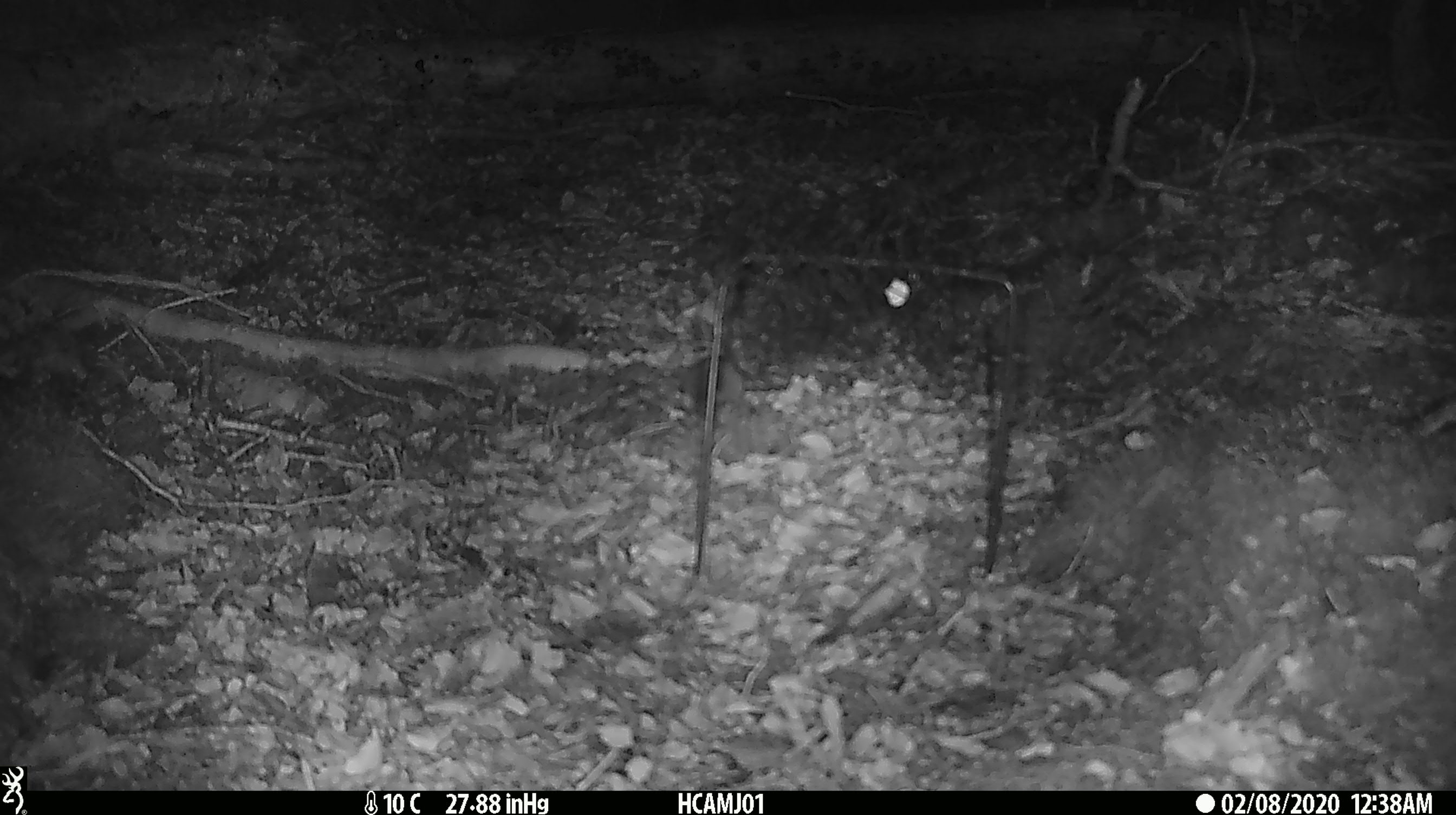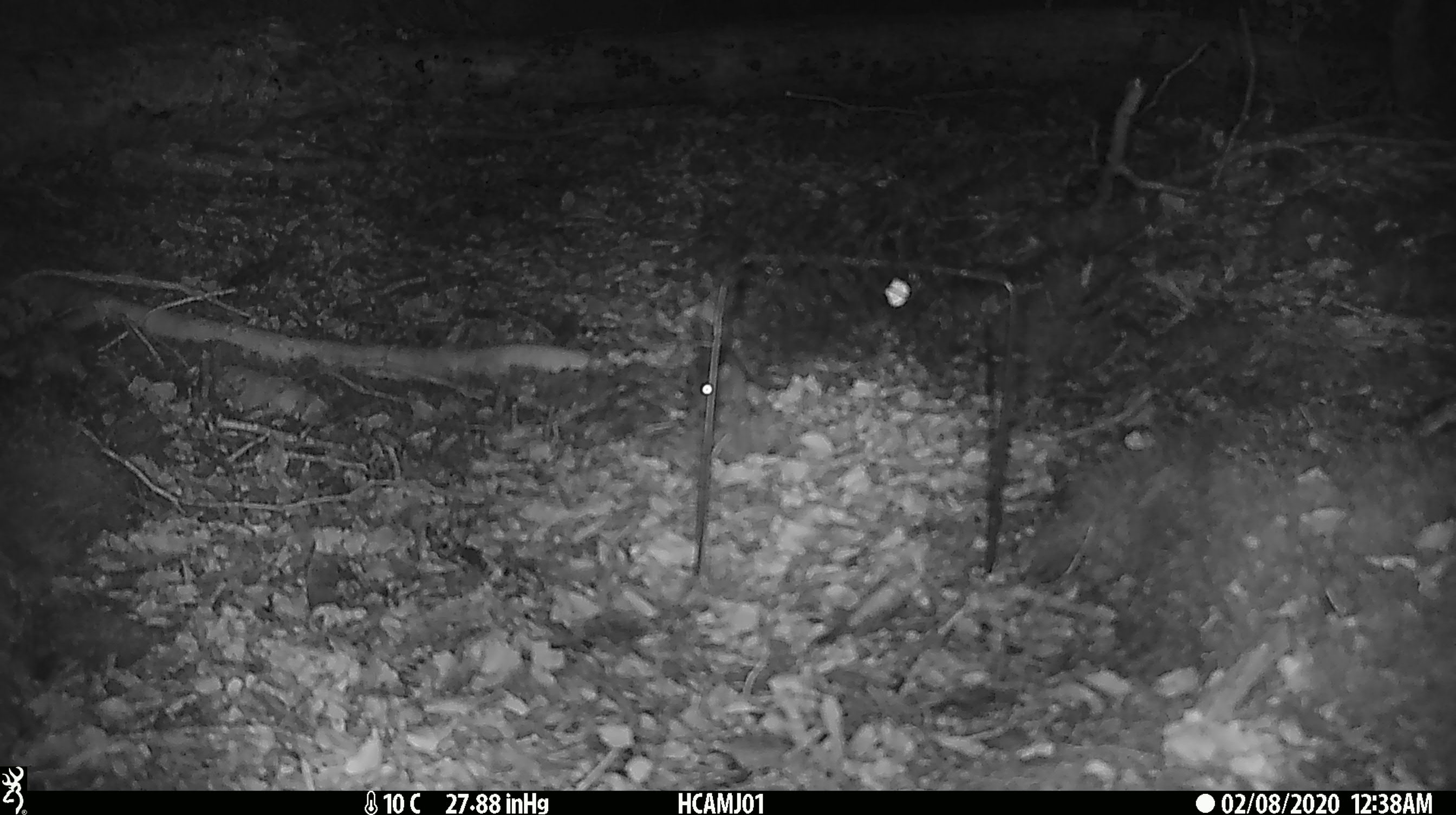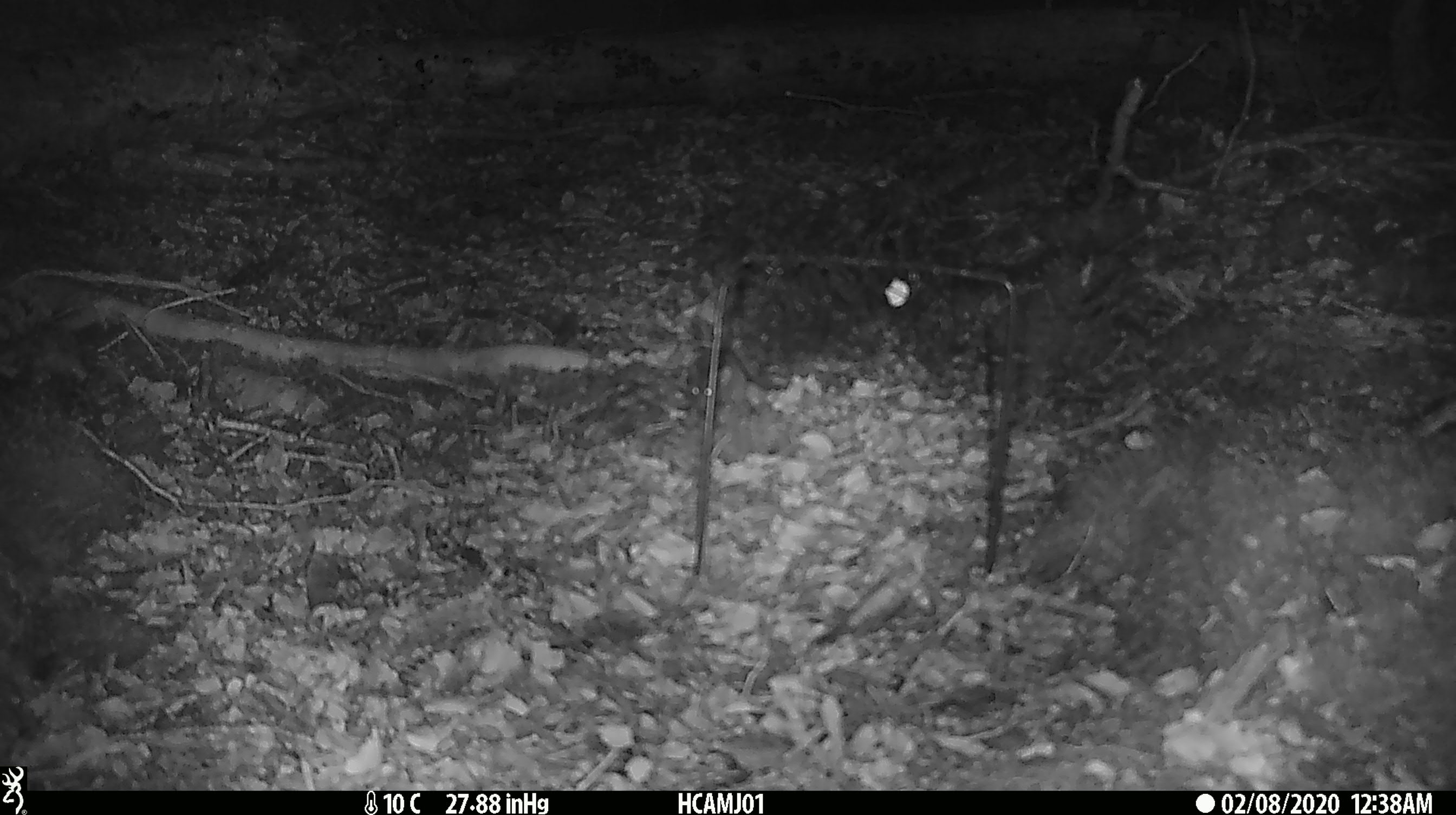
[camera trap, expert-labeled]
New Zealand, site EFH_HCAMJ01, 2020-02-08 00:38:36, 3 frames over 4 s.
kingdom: Animalia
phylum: Chordata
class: Mammalia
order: Rodentia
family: Muridae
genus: Mus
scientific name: Mus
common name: mouse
Mouse (Mus).